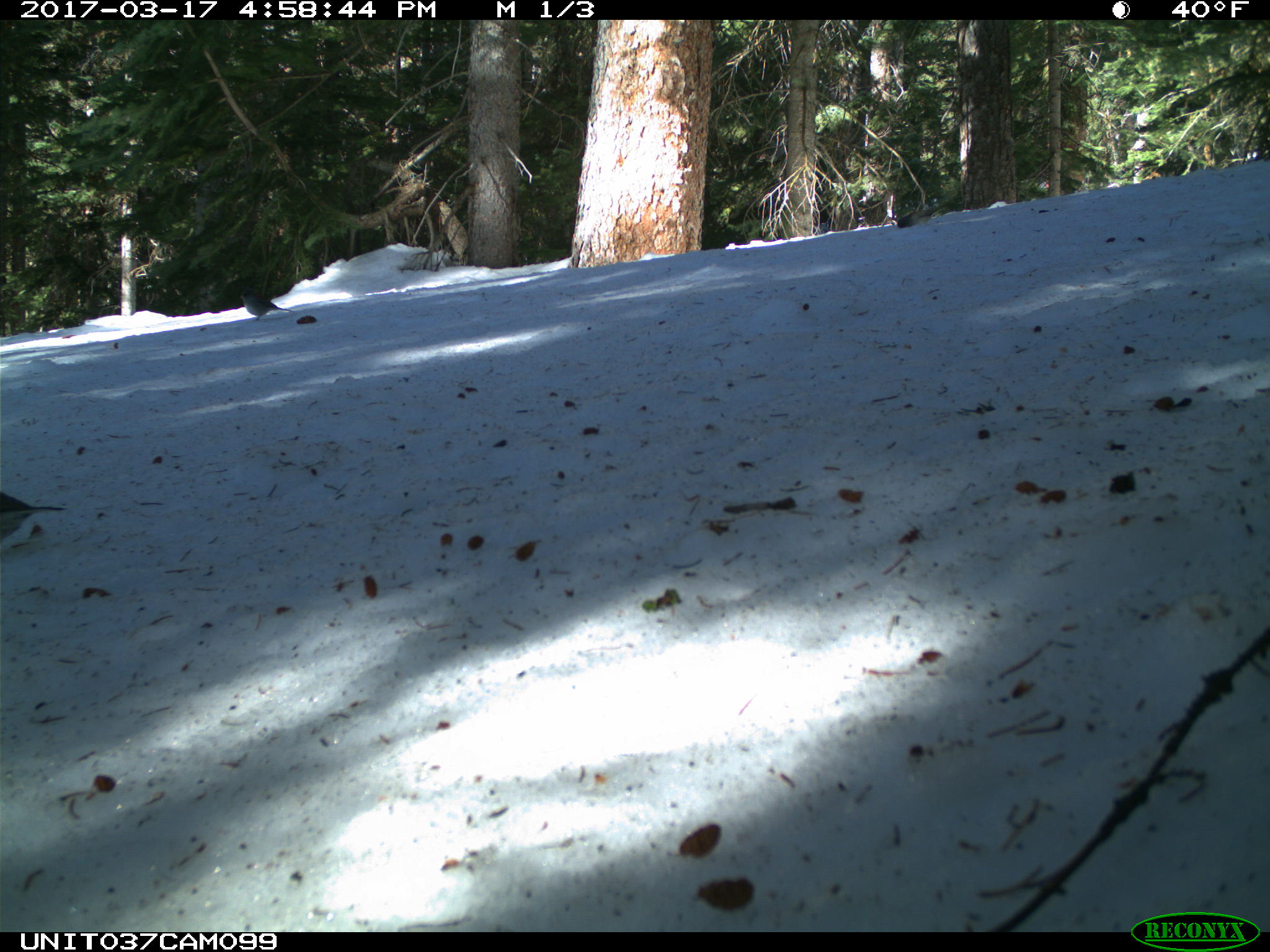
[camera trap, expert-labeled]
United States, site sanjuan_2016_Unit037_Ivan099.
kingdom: Animalia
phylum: Chordata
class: Aves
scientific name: Aves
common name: birds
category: unidentified bird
Unidentified bird (birds) (Aves).